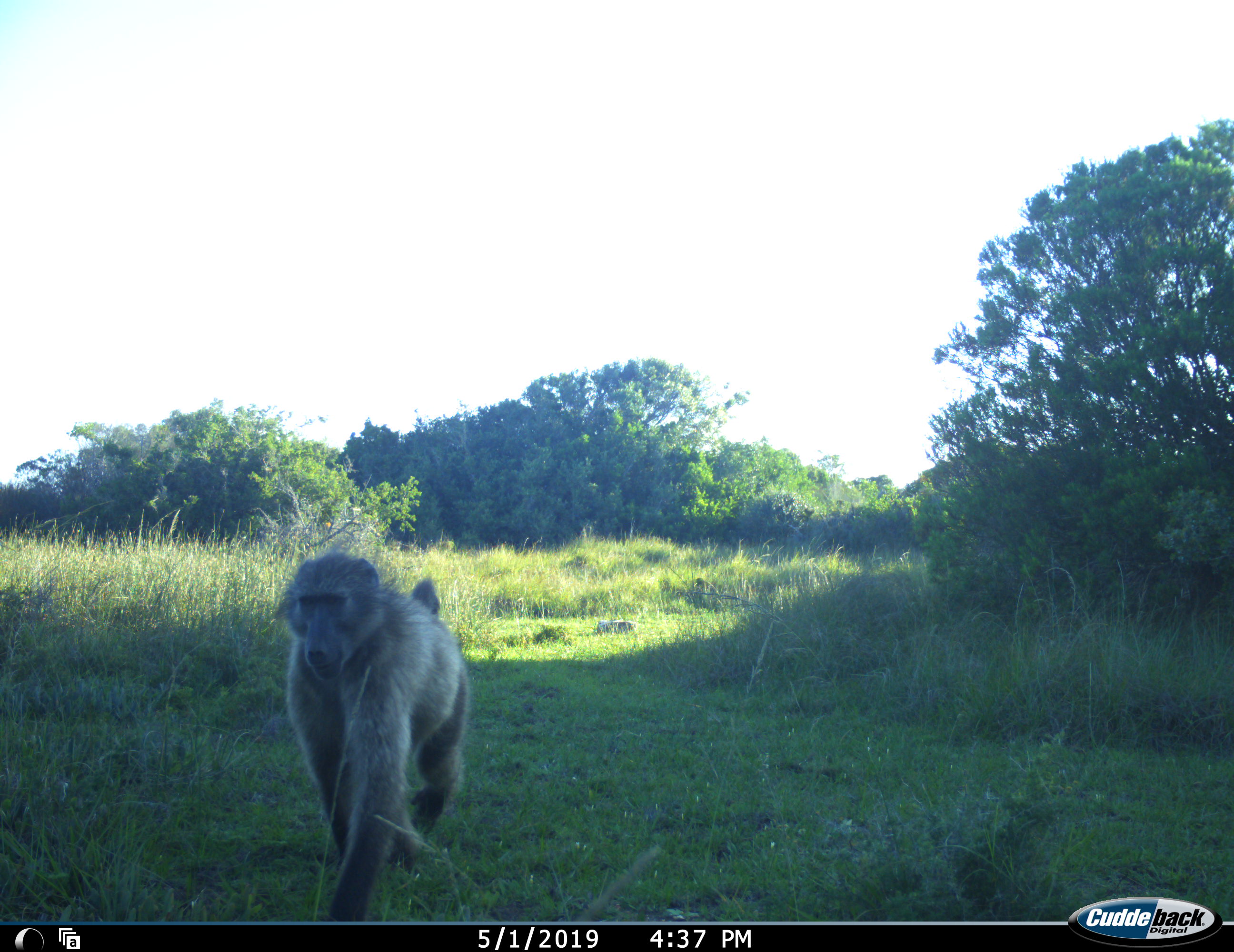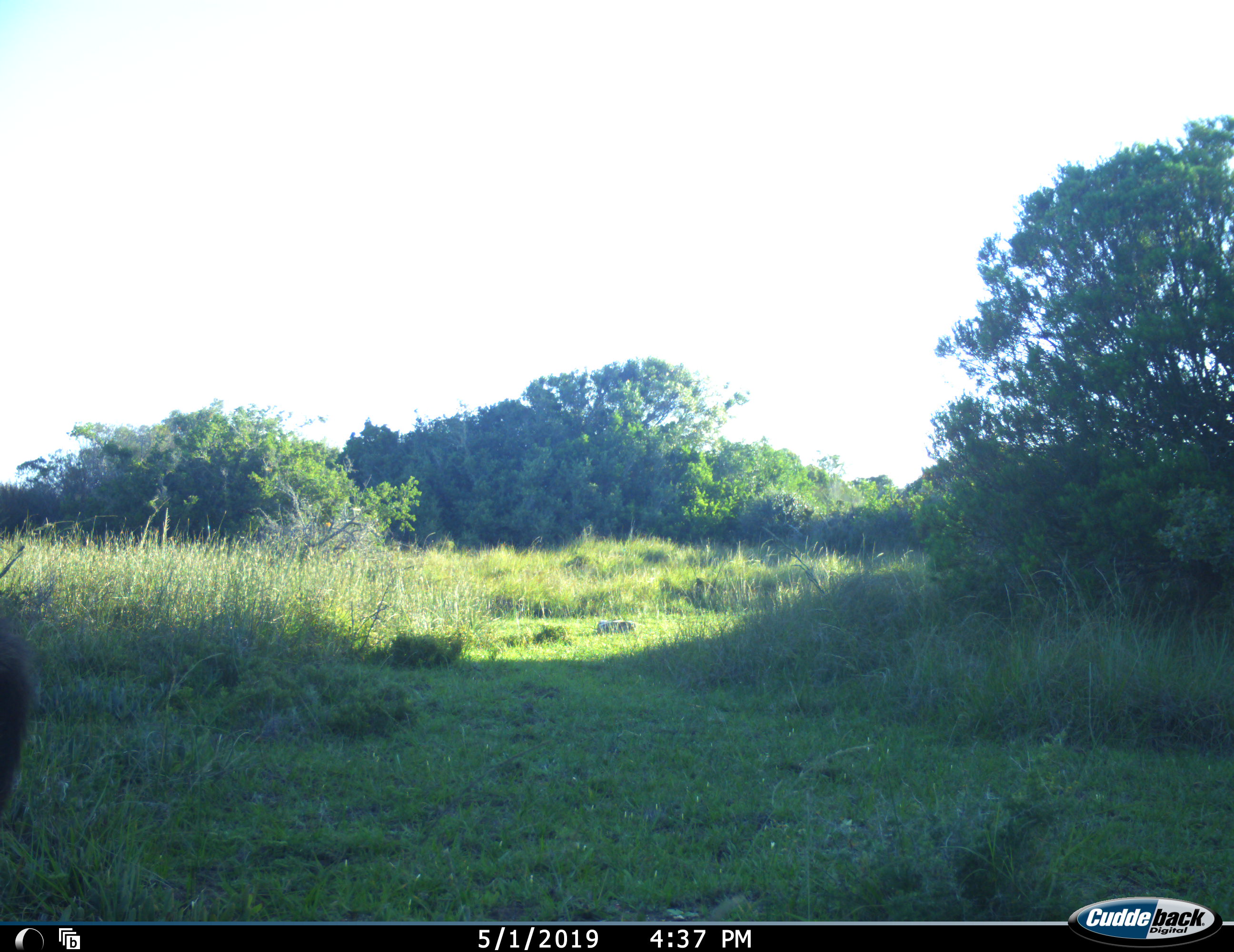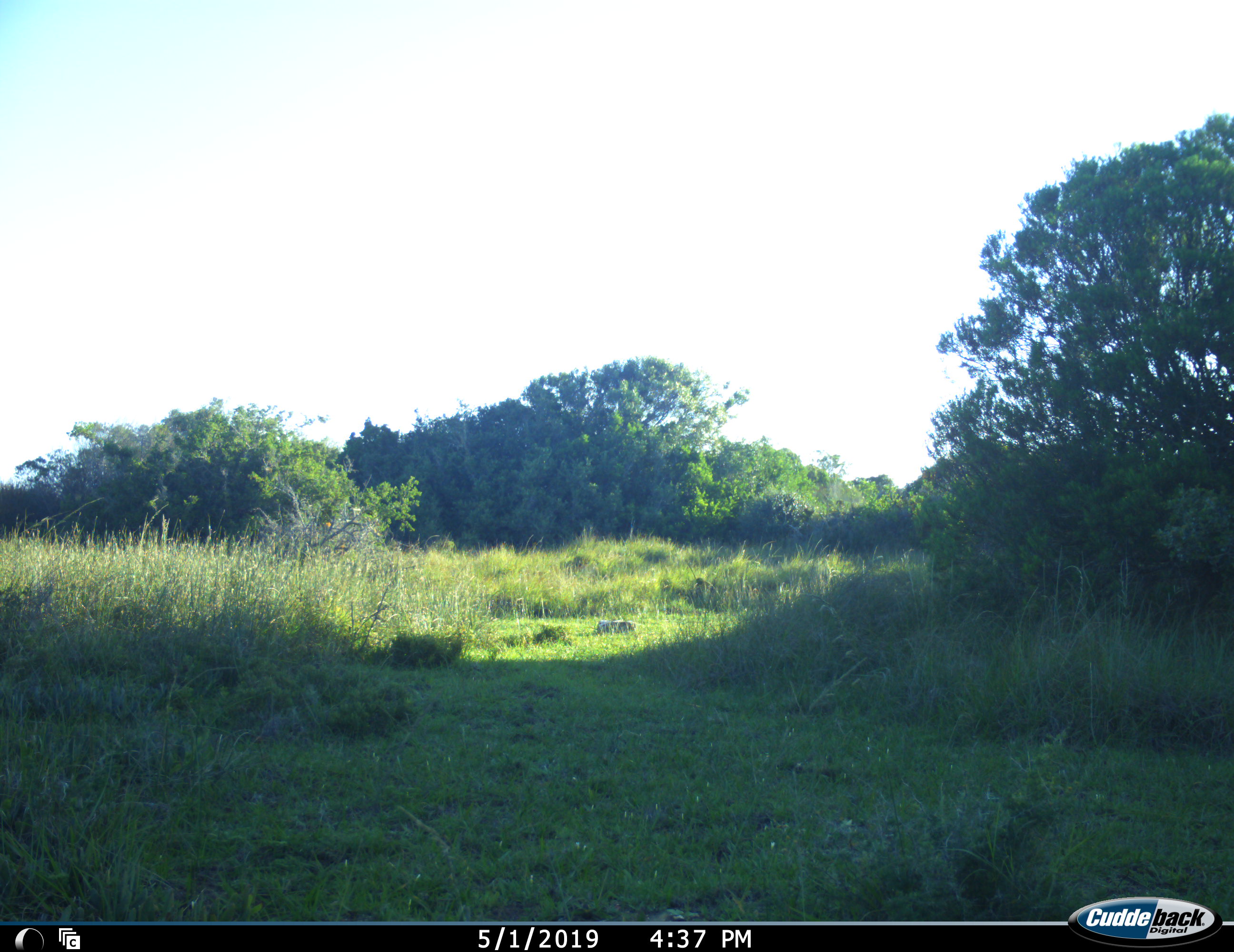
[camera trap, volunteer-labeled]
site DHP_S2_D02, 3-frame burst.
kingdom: Animalia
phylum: Chordata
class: Mammalia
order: Primates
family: Cercopithecidae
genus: Papio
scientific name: Papio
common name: baboon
Baboon (Papio), count 1. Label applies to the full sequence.